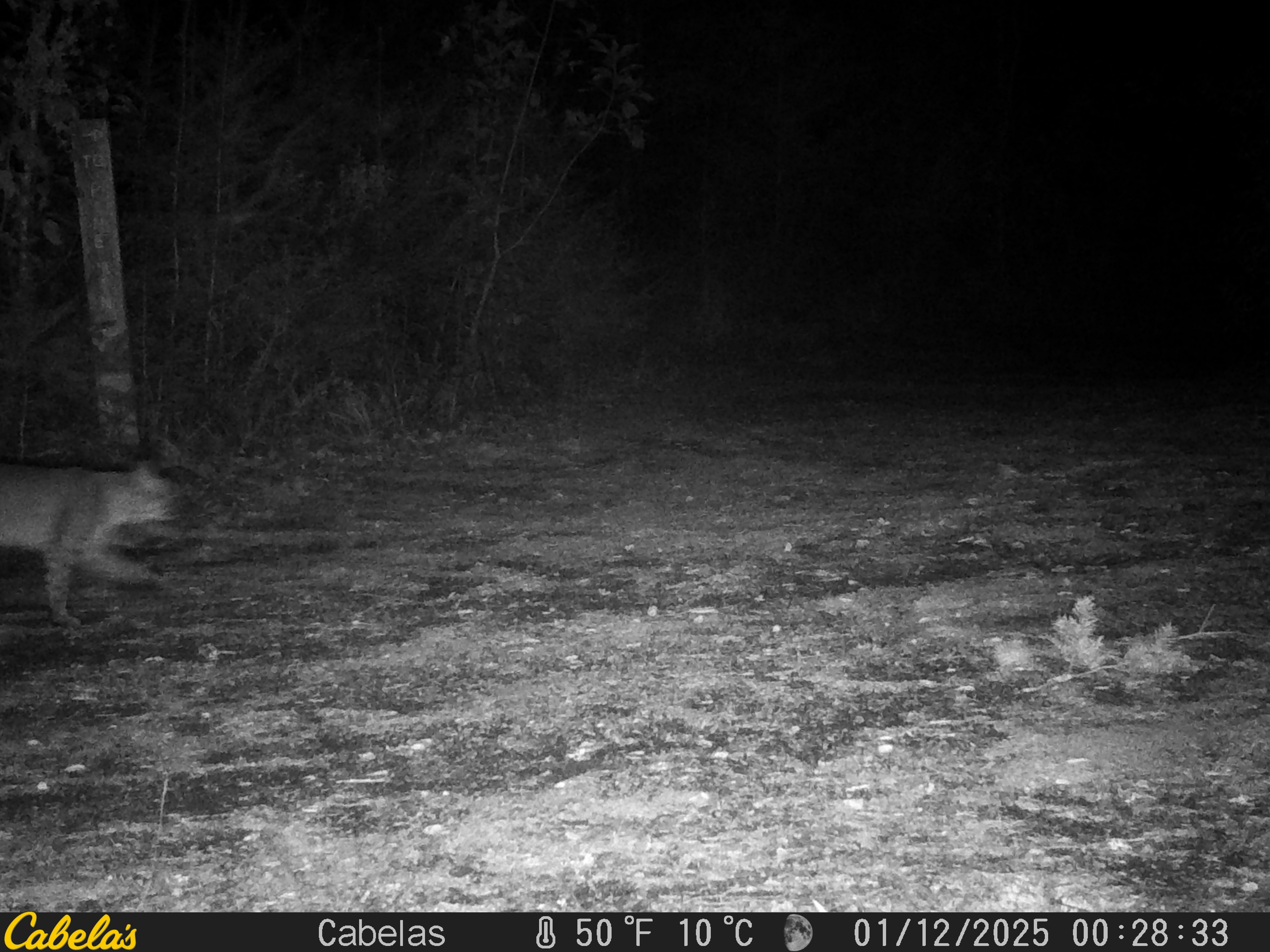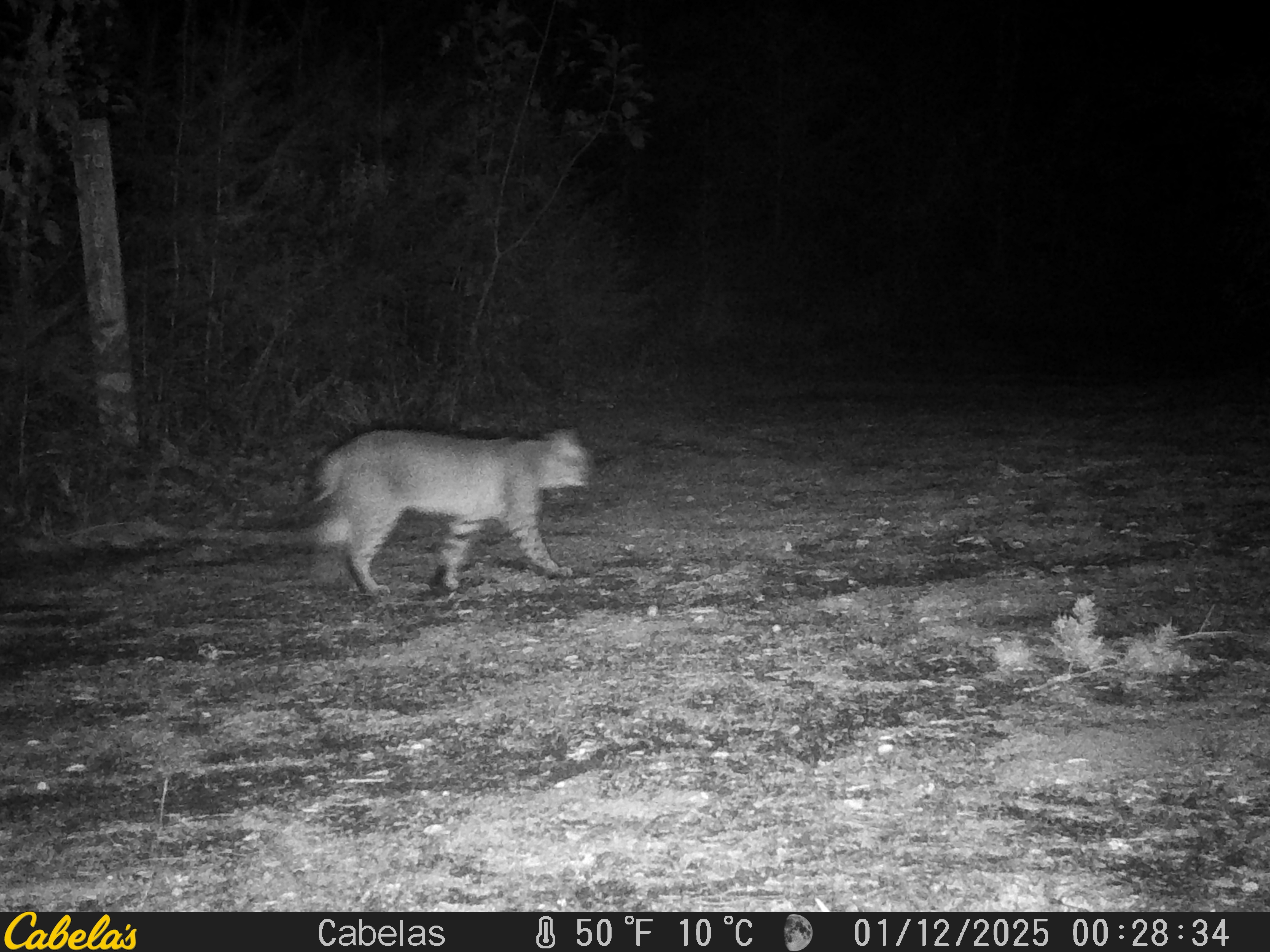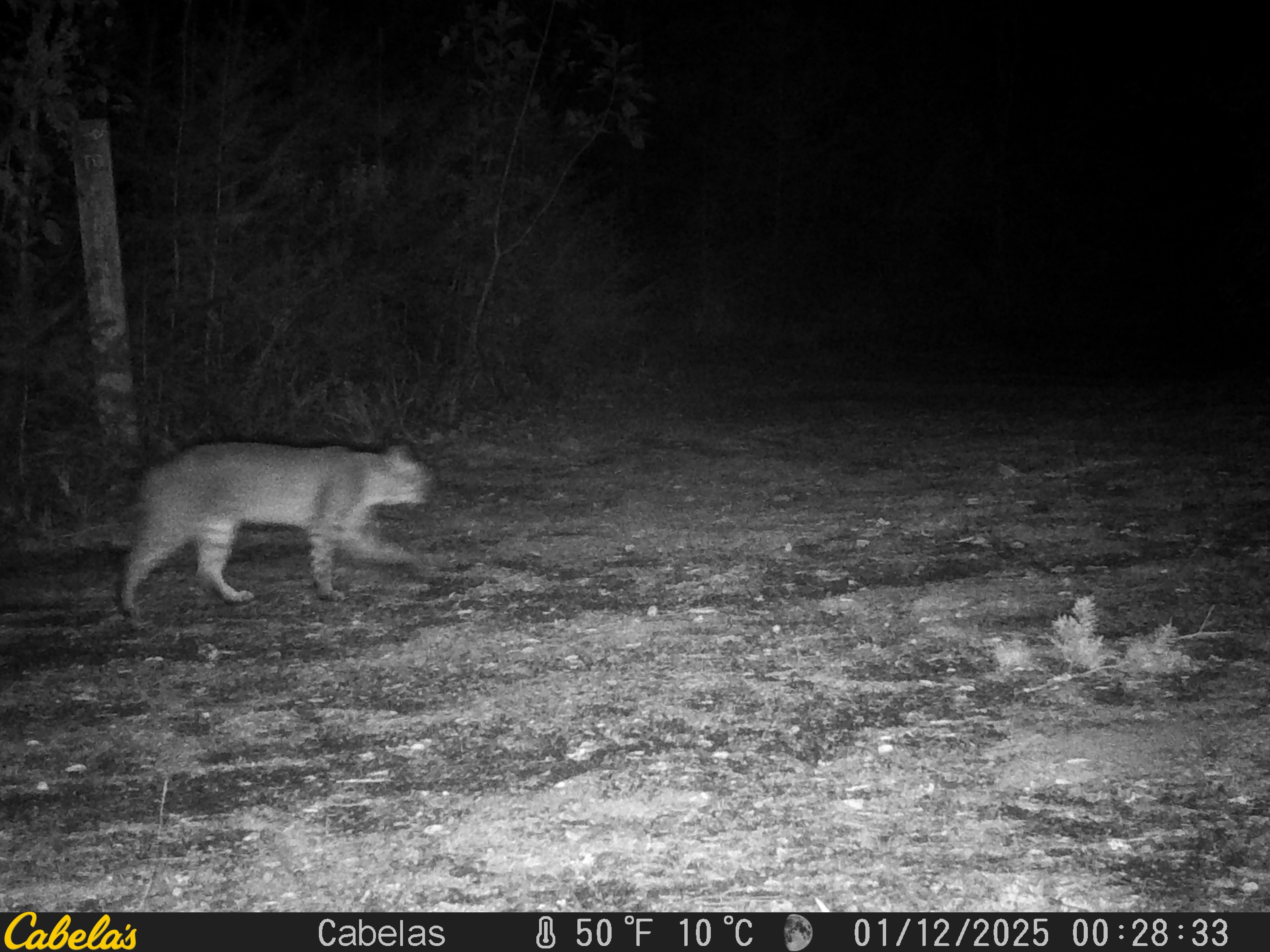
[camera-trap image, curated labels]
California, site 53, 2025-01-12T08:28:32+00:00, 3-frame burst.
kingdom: Animalia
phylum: Chordata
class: Mammalia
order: Carnivora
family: Felidae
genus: Lynx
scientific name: Lynx rufus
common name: bobcat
Bobcat (Lynx rufus).